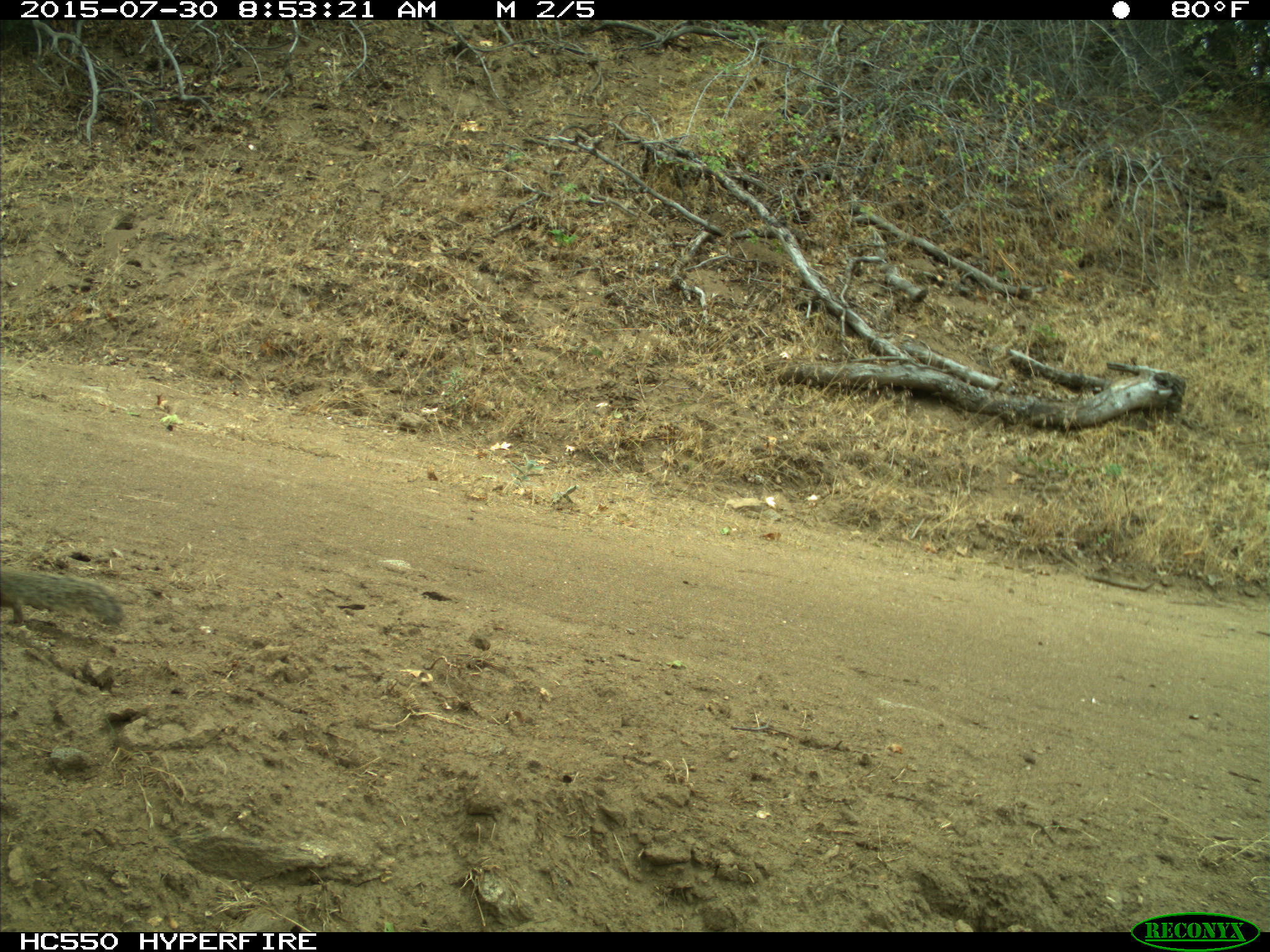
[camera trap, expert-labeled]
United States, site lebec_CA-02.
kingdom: Animalia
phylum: Chordata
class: Mammalia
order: Rodentia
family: Sciuridae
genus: Otospermophilus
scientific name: Otospermophilus beecheyi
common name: california ground squirrel